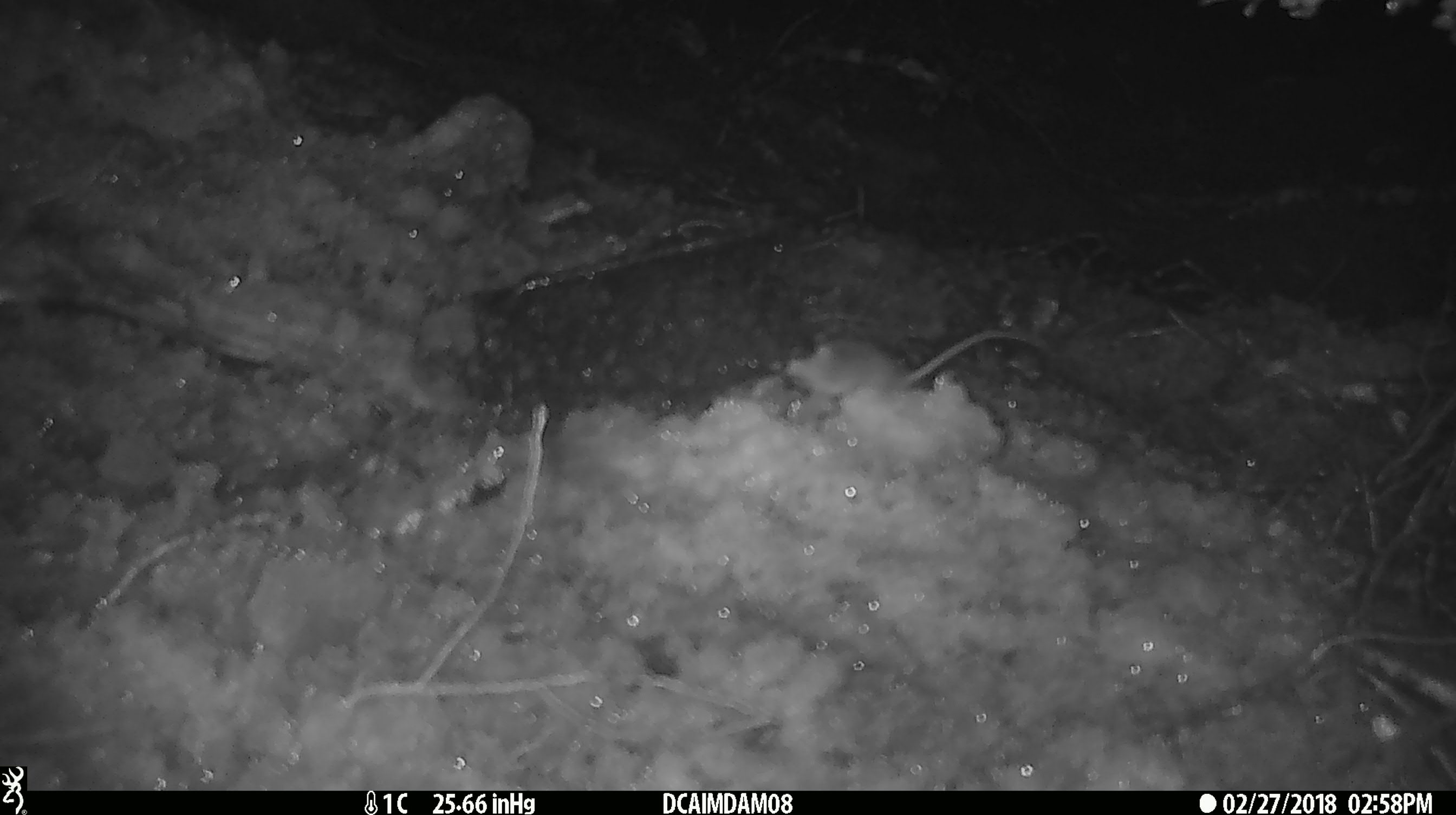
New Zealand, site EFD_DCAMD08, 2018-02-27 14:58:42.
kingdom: Animalia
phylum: Chordata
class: Mammalia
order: Rodentia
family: Muridae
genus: Mus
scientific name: Mus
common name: mouse